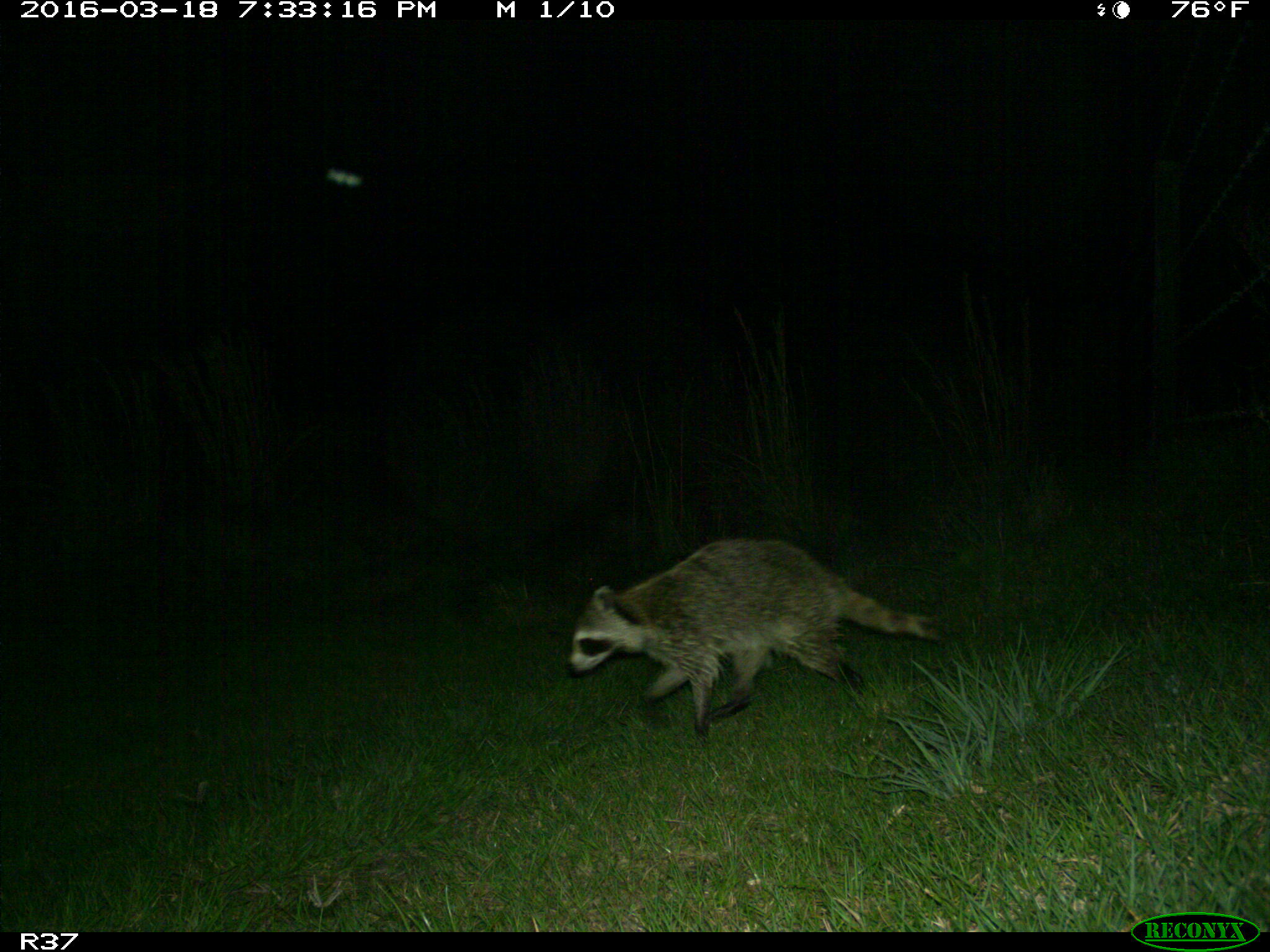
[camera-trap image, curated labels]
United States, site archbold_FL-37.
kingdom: Animalia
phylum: Chordata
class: Mammalia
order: Carnivora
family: Procyonidae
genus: Procyon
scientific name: Procyon lotor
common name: common raccoon